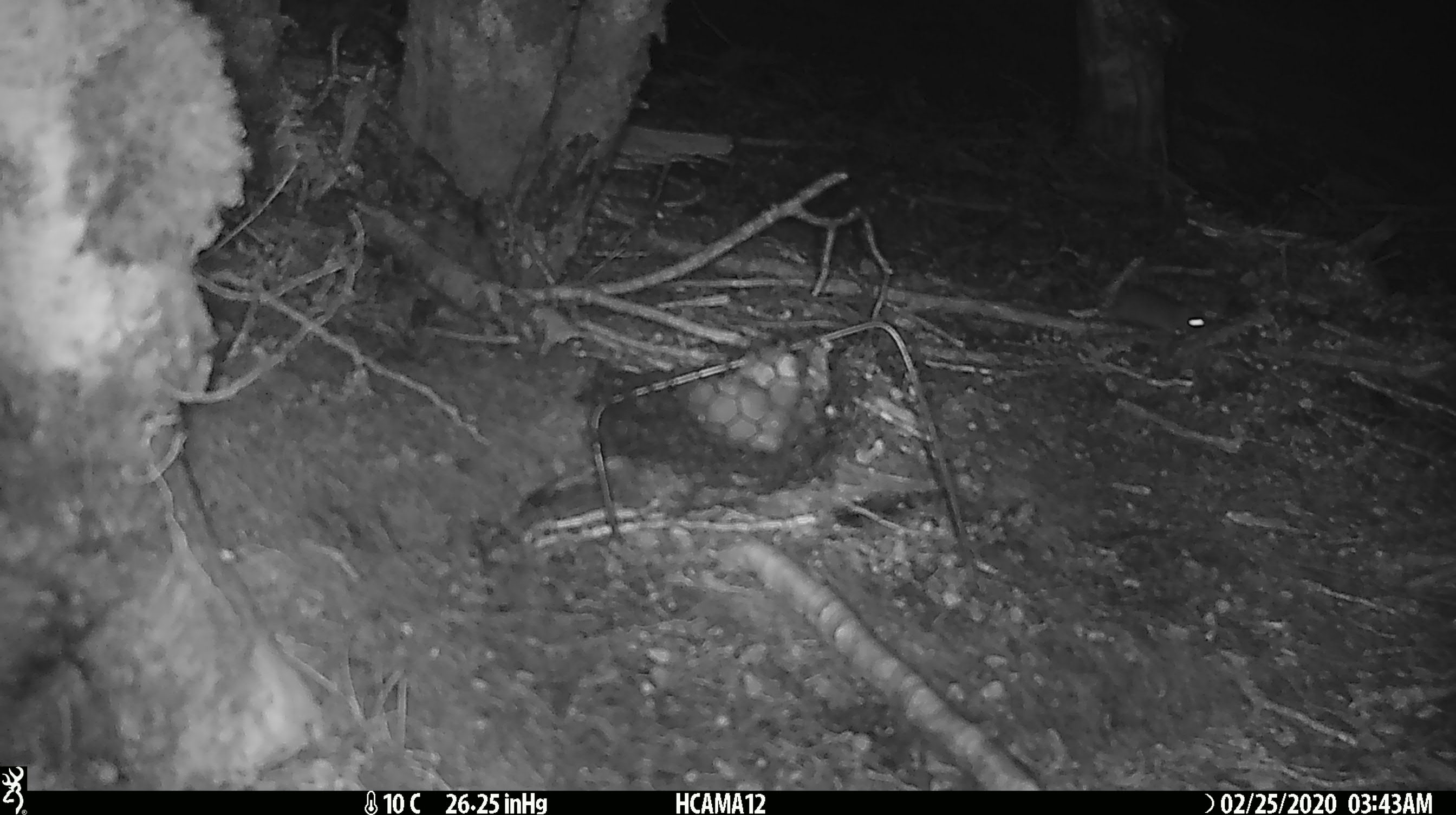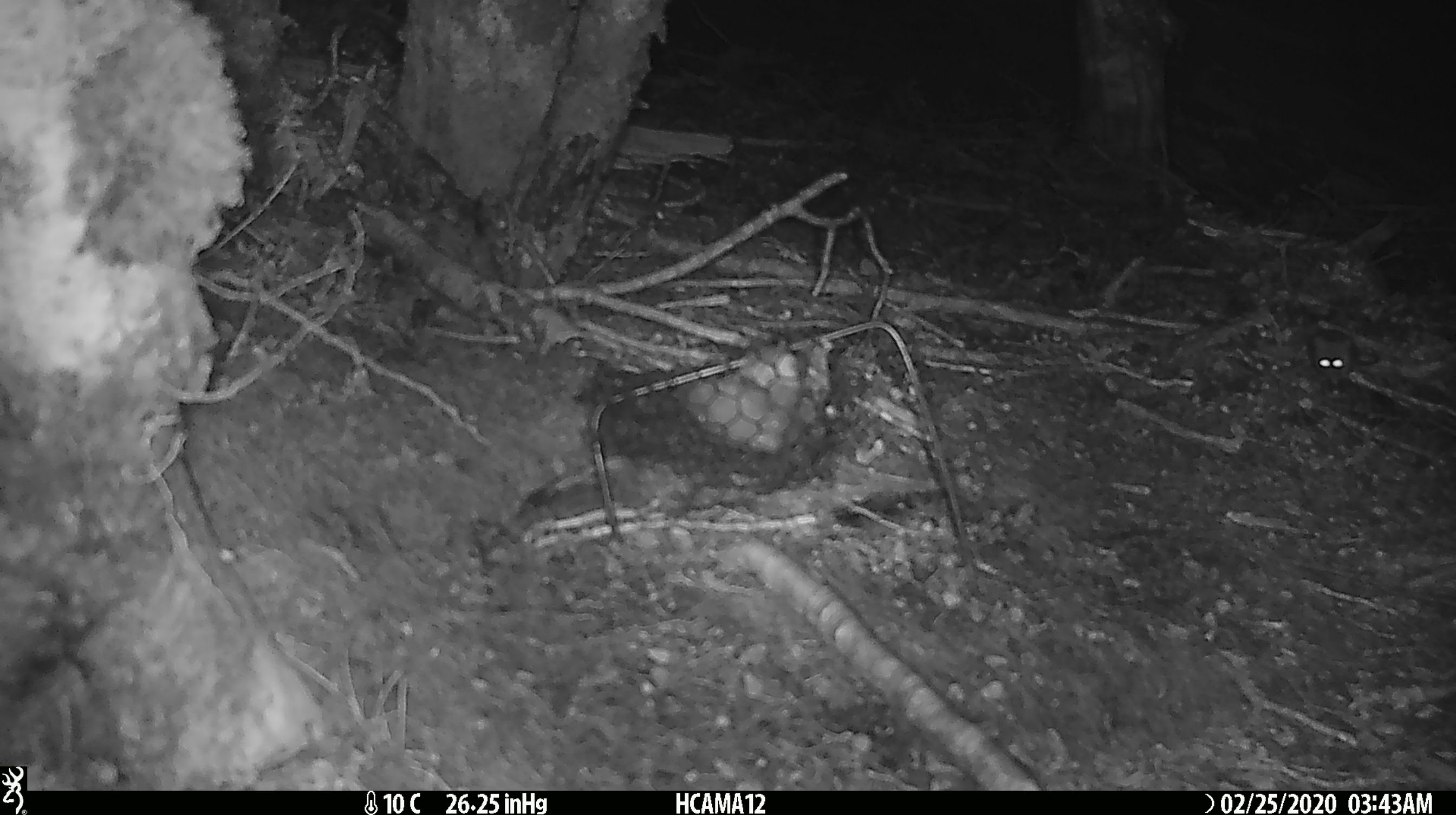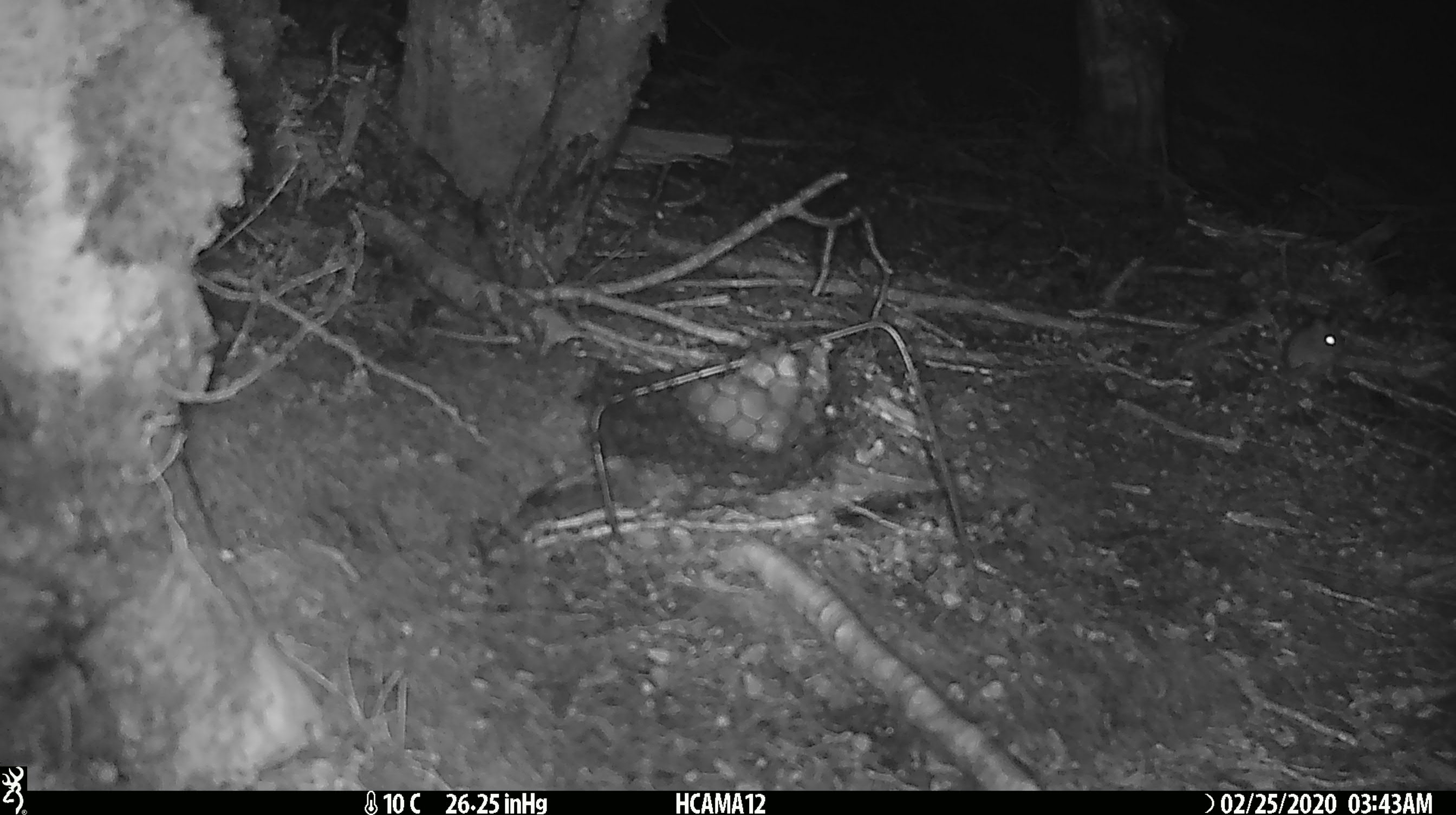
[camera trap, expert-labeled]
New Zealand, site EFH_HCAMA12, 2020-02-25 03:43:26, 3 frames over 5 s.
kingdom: Animalia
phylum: Chordata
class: Mammalia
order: Rodentia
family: Muridae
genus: Mus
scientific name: Mus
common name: mouse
Mouse (Mus).